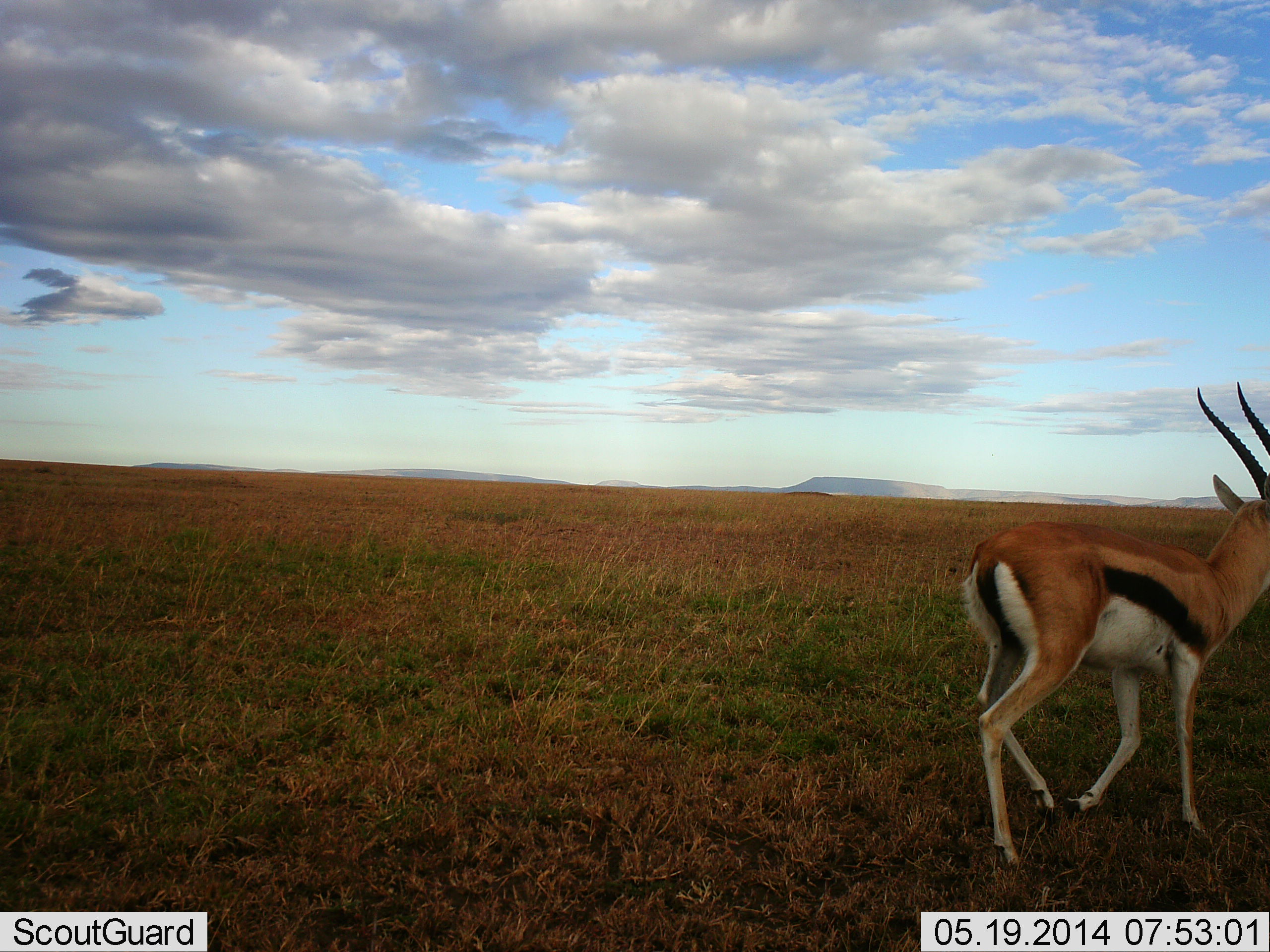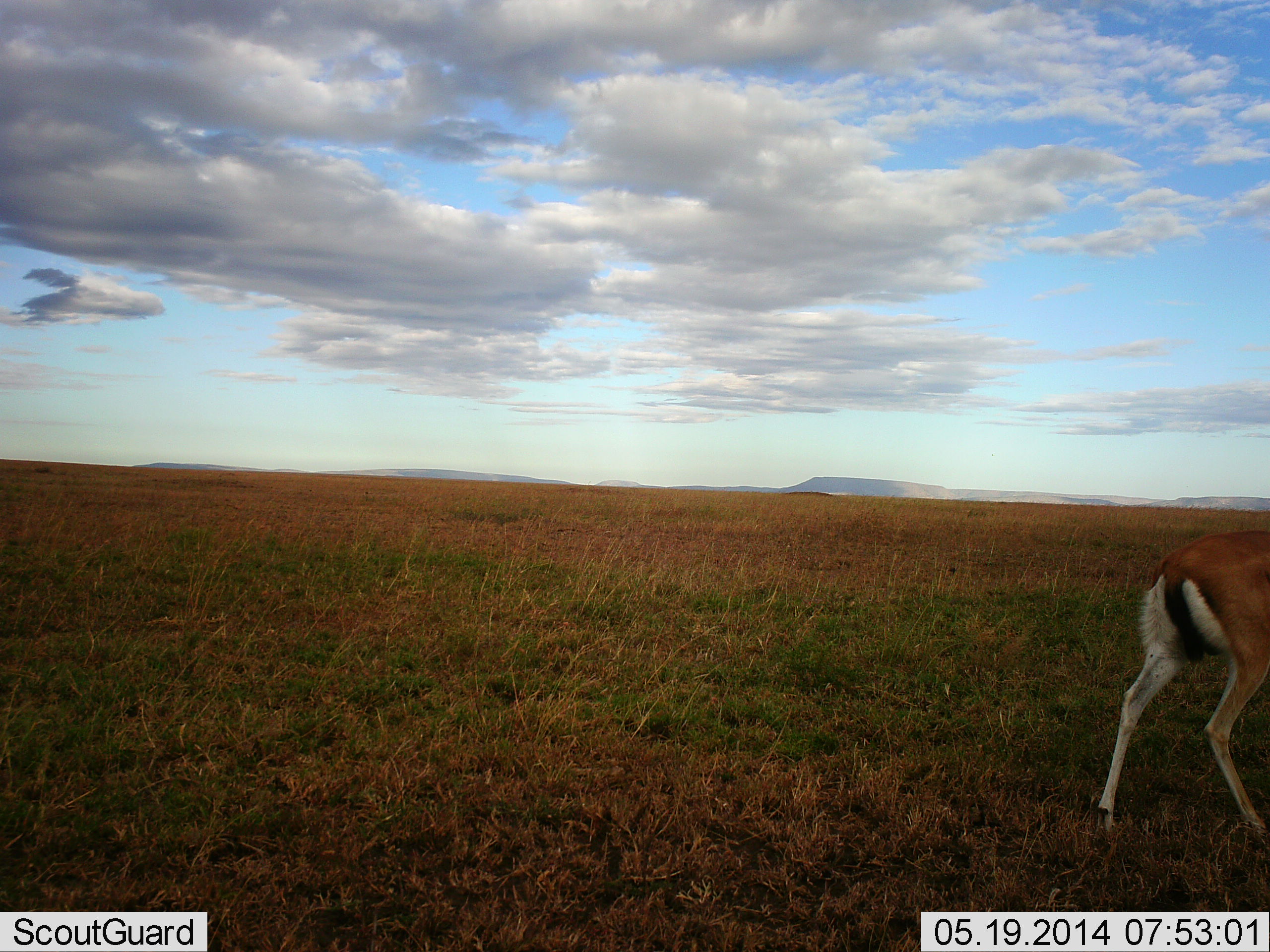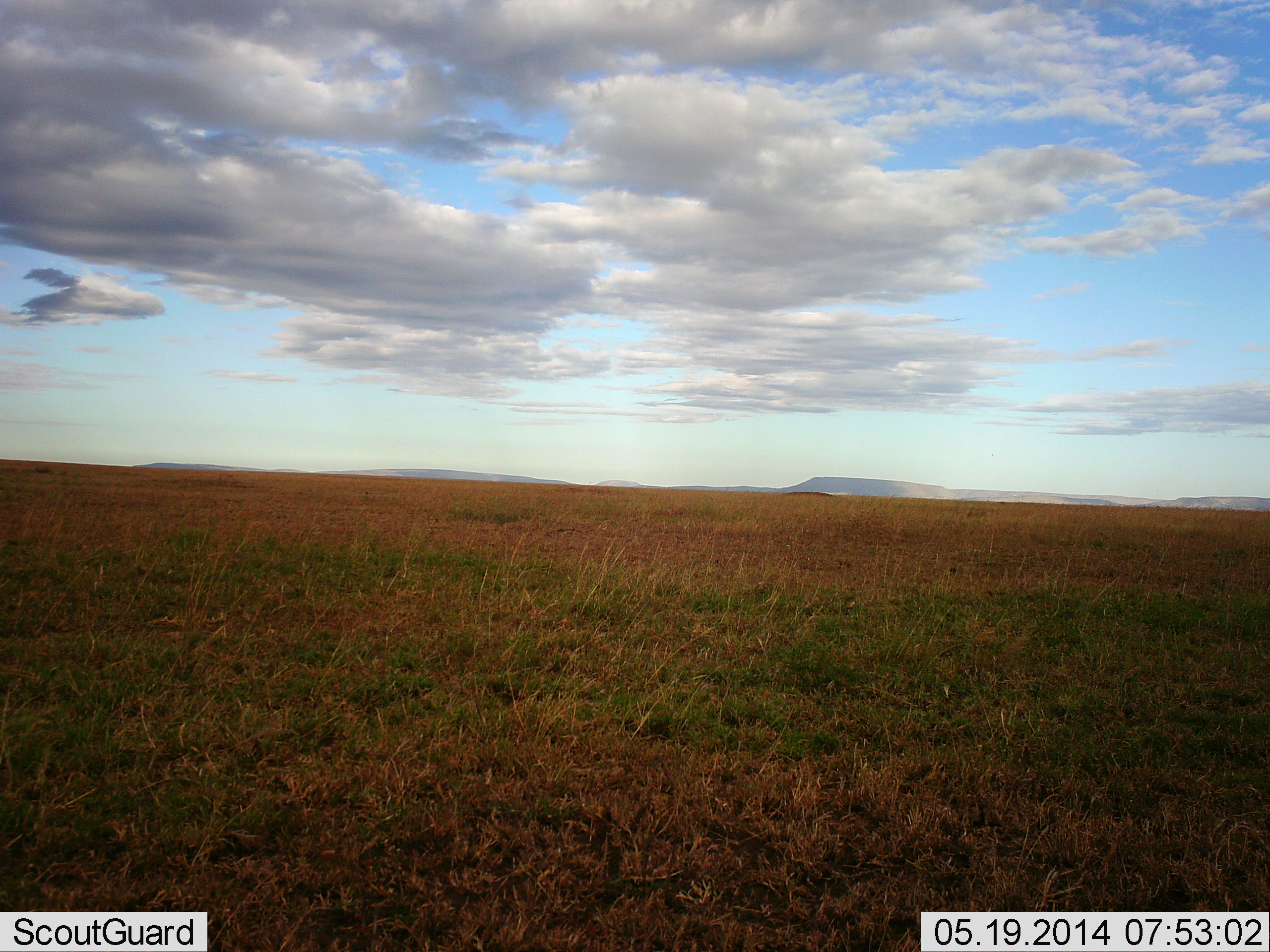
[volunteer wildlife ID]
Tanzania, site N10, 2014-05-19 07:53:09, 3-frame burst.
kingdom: Animalia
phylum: Chordata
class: Mammalia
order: Artiodactyla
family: Bovidae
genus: Eudorcas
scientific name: Eudorcas thomsonii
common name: thomson's gazelle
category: gazellethomsons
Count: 1.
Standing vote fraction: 20%.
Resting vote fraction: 0%.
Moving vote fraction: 80%.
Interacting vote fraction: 0%.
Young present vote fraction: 0%.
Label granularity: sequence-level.